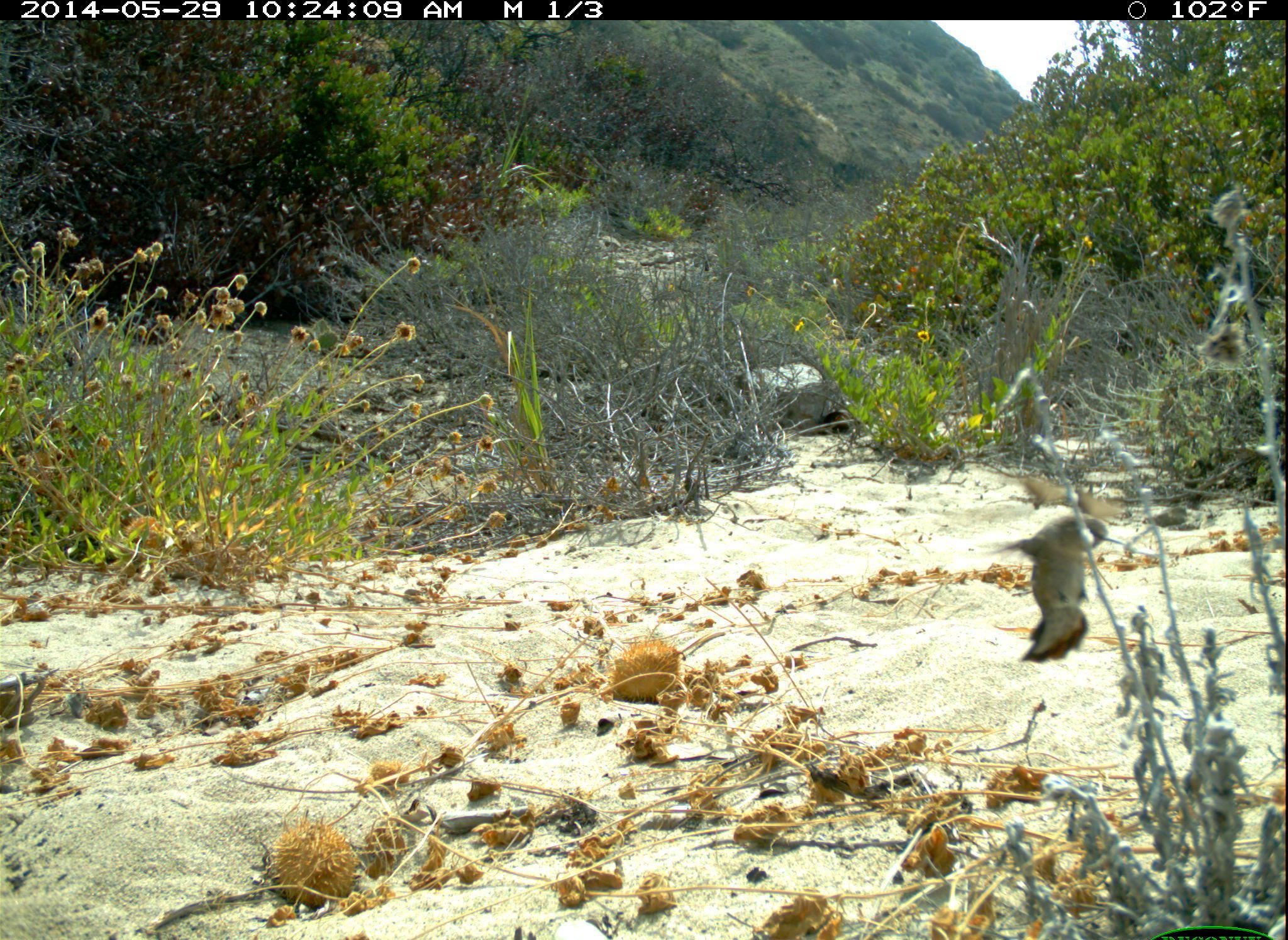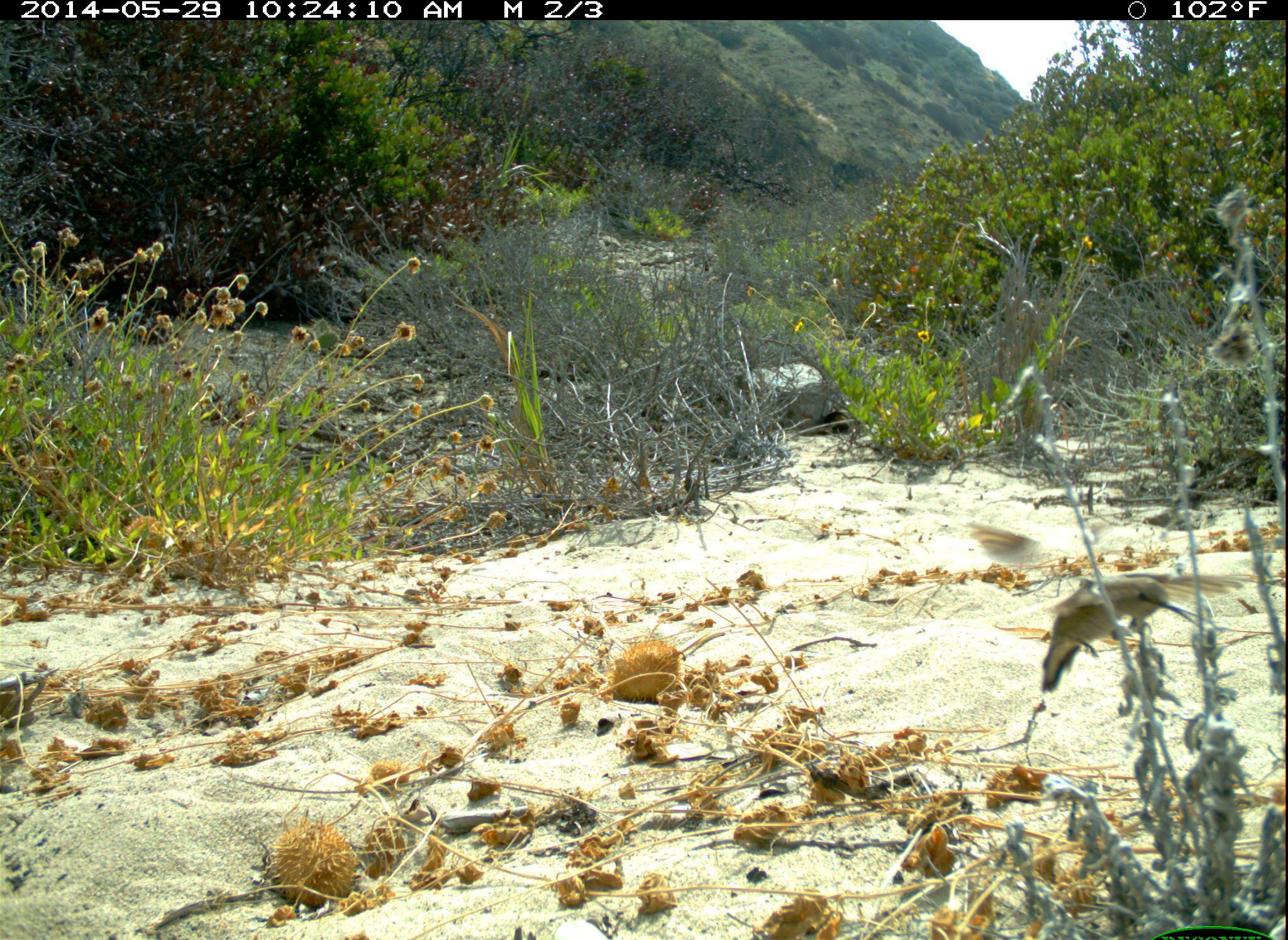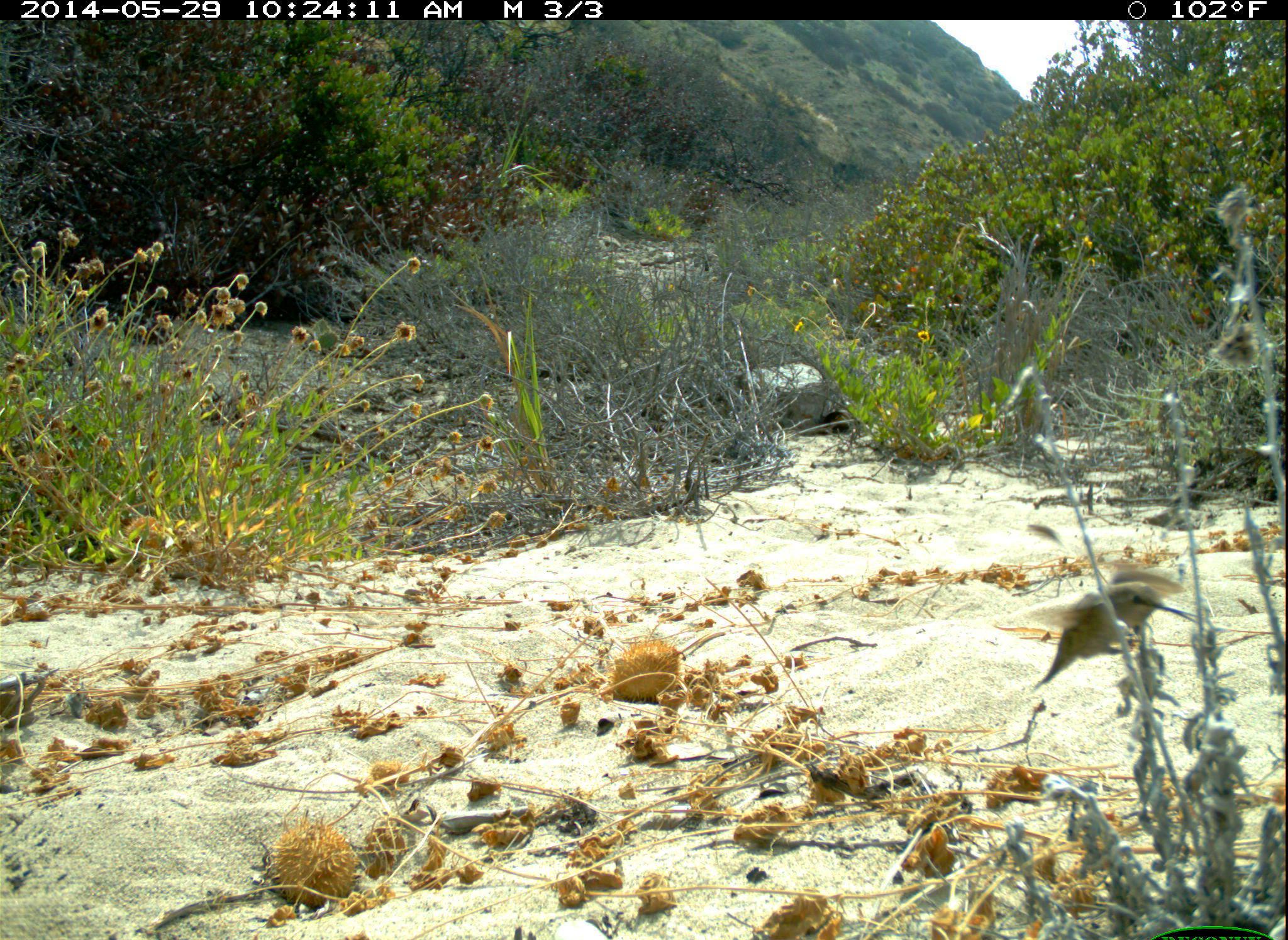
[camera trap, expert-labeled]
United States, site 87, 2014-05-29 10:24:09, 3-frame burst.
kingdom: Animalia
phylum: Chordata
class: Aves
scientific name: Aves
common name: bird